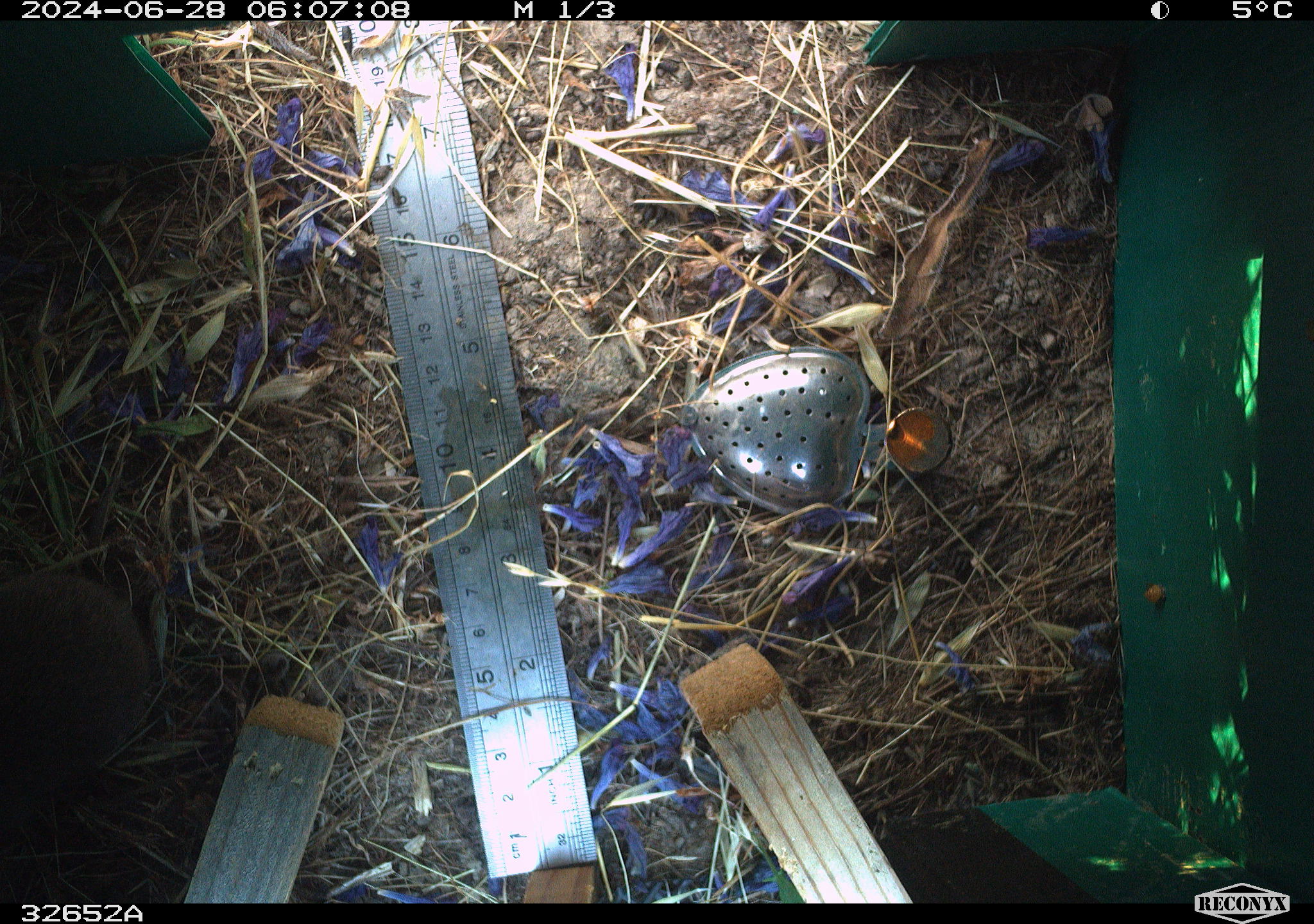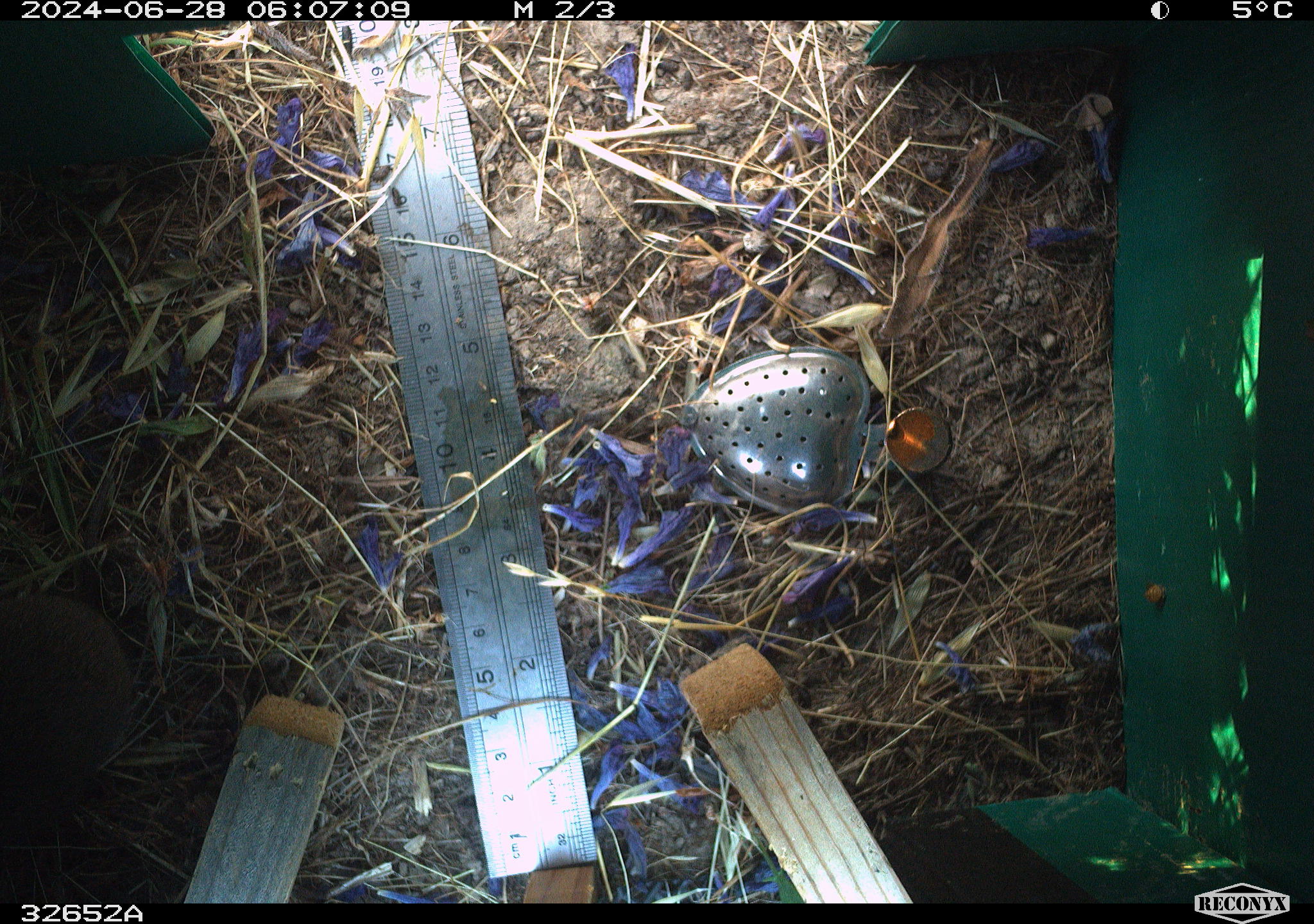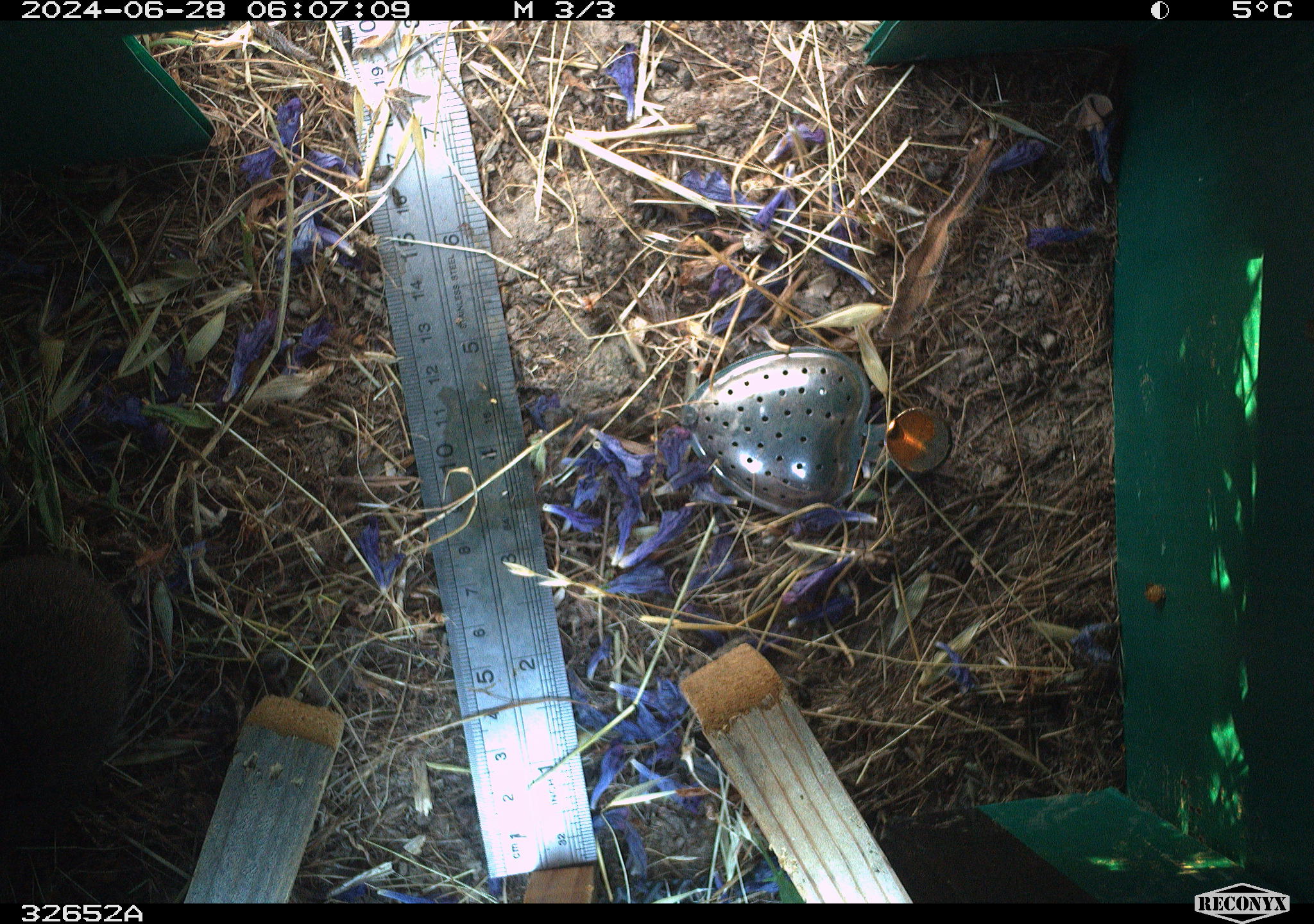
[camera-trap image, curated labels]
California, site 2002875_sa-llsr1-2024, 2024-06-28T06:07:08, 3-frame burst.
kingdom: Animalia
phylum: Chordata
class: Mammalia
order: Rodentia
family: Cricetidae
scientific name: Arvicolinae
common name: voles, lemmings, and muskrats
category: arvicolinae subfamily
Arvicolinae subfamily (voles, lemmings, and muskrats) (Arvicolinae).